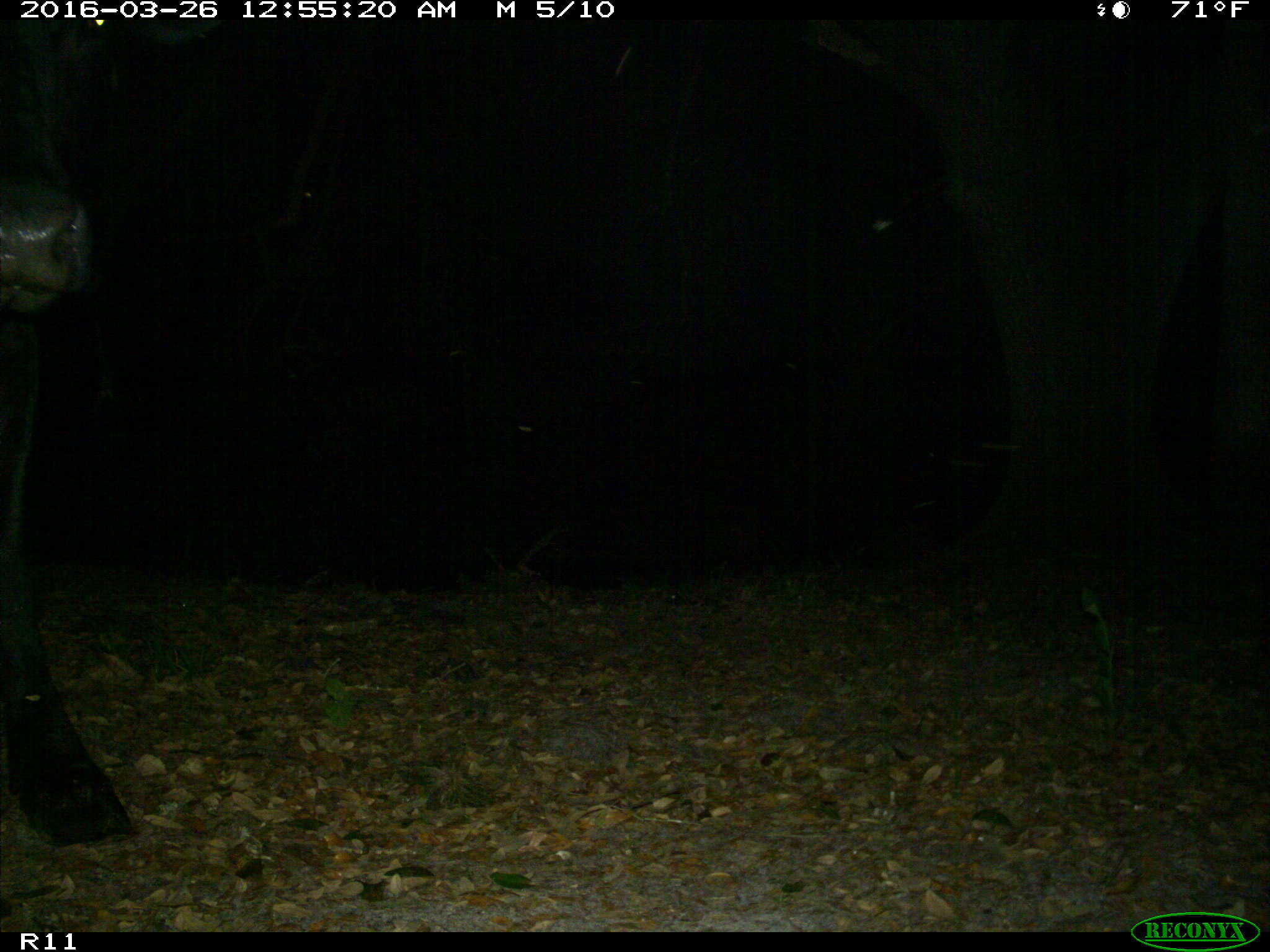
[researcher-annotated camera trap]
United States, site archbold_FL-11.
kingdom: Animalia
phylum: Chordata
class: Mammalia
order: Artiodactyla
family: Bovidae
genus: Bos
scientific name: Bos taurus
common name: domestic cow